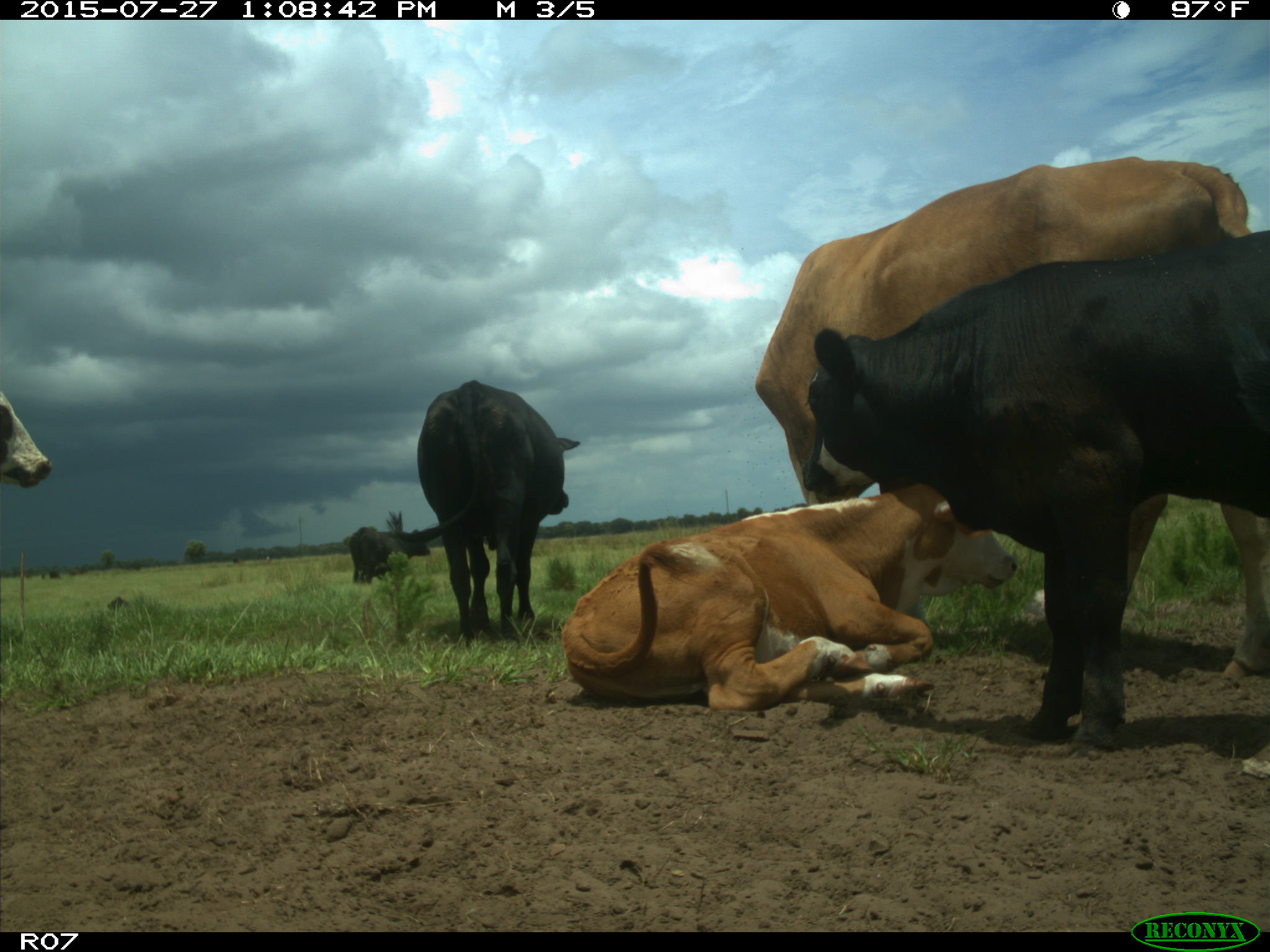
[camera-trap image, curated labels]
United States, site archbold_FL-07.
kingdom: Animalia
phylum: Chordata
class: Mammalia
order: Artiodactyla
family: Bovidae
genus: Bos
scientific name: Bos taurus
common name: domestic cow